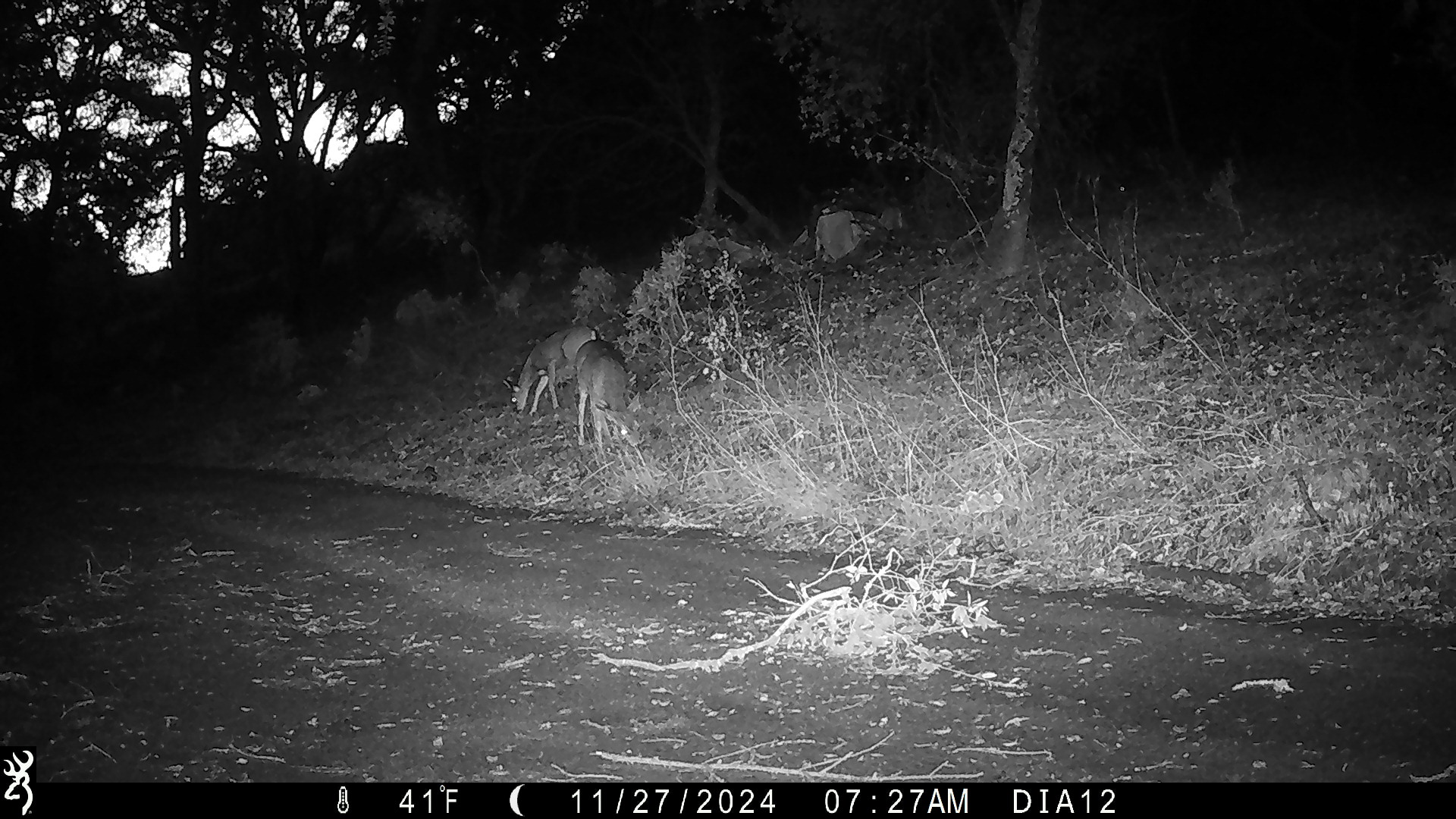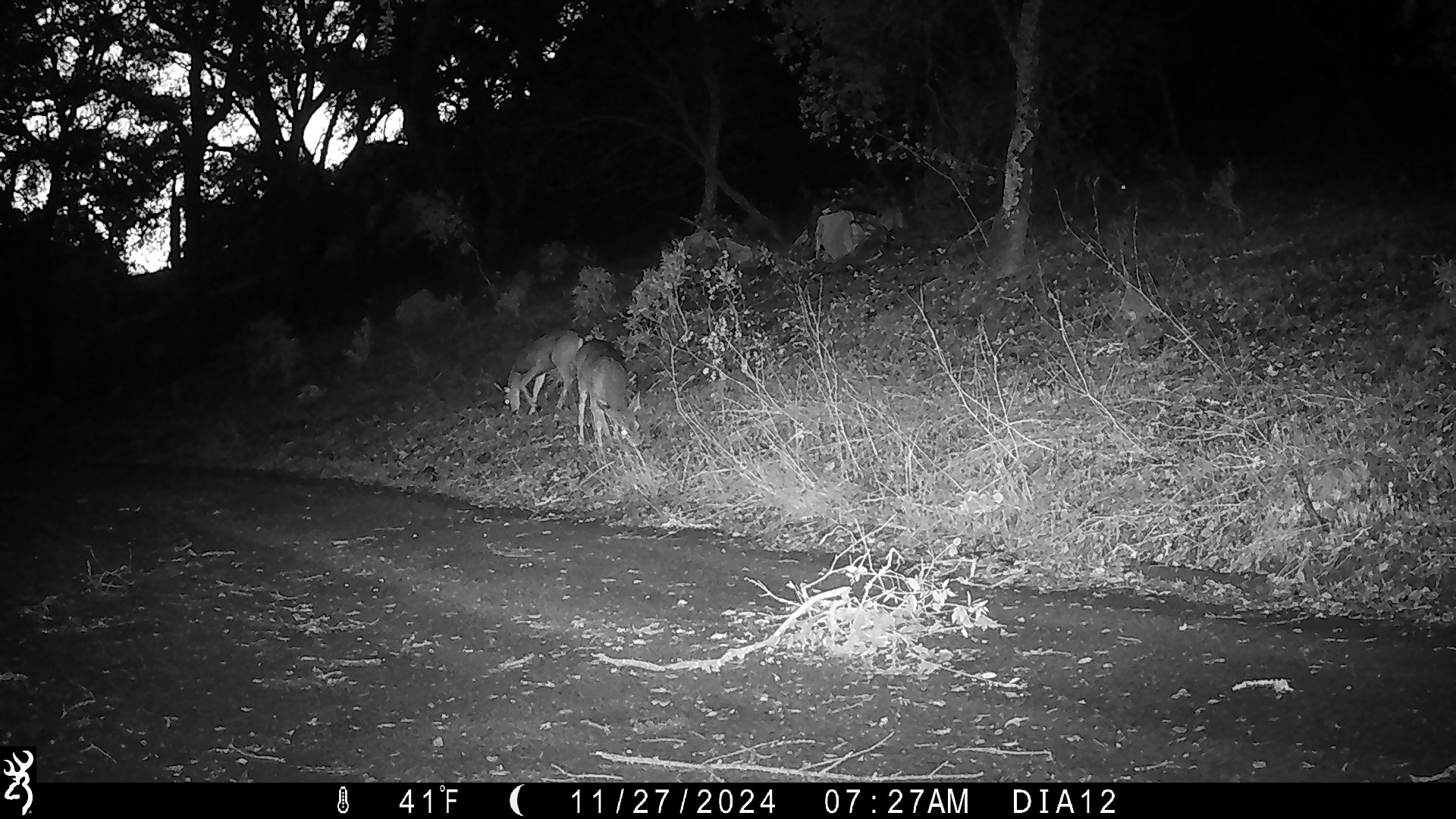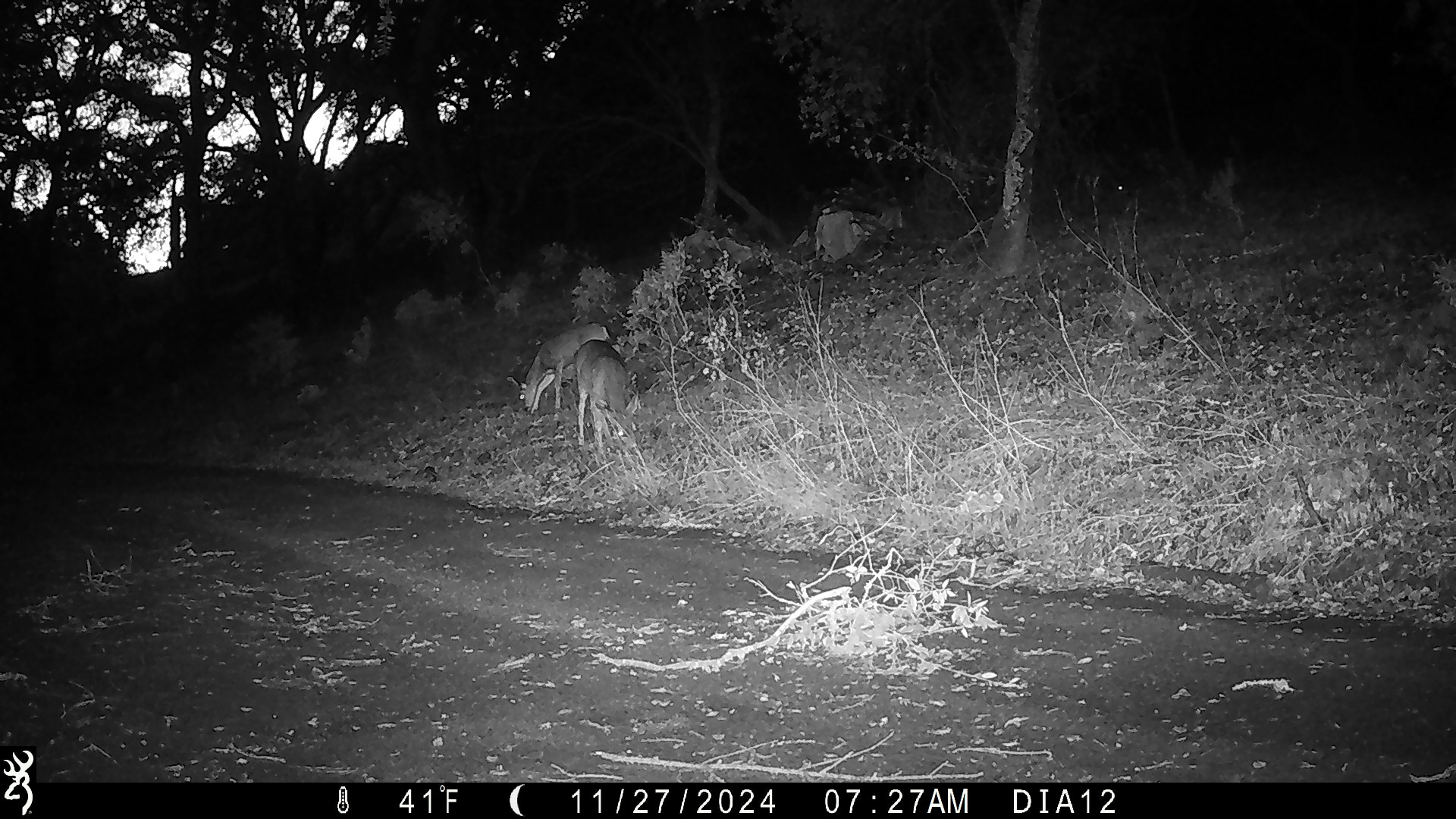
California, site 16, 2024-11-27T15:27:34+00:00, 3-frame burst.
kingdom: Animalia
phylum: Chordata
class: Mammalia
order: Artiodactyla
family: Cervidae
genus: Odocoileus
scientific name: Odocoileus hemionus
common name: mule deer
Mule deer (Odocoileus hemionus).